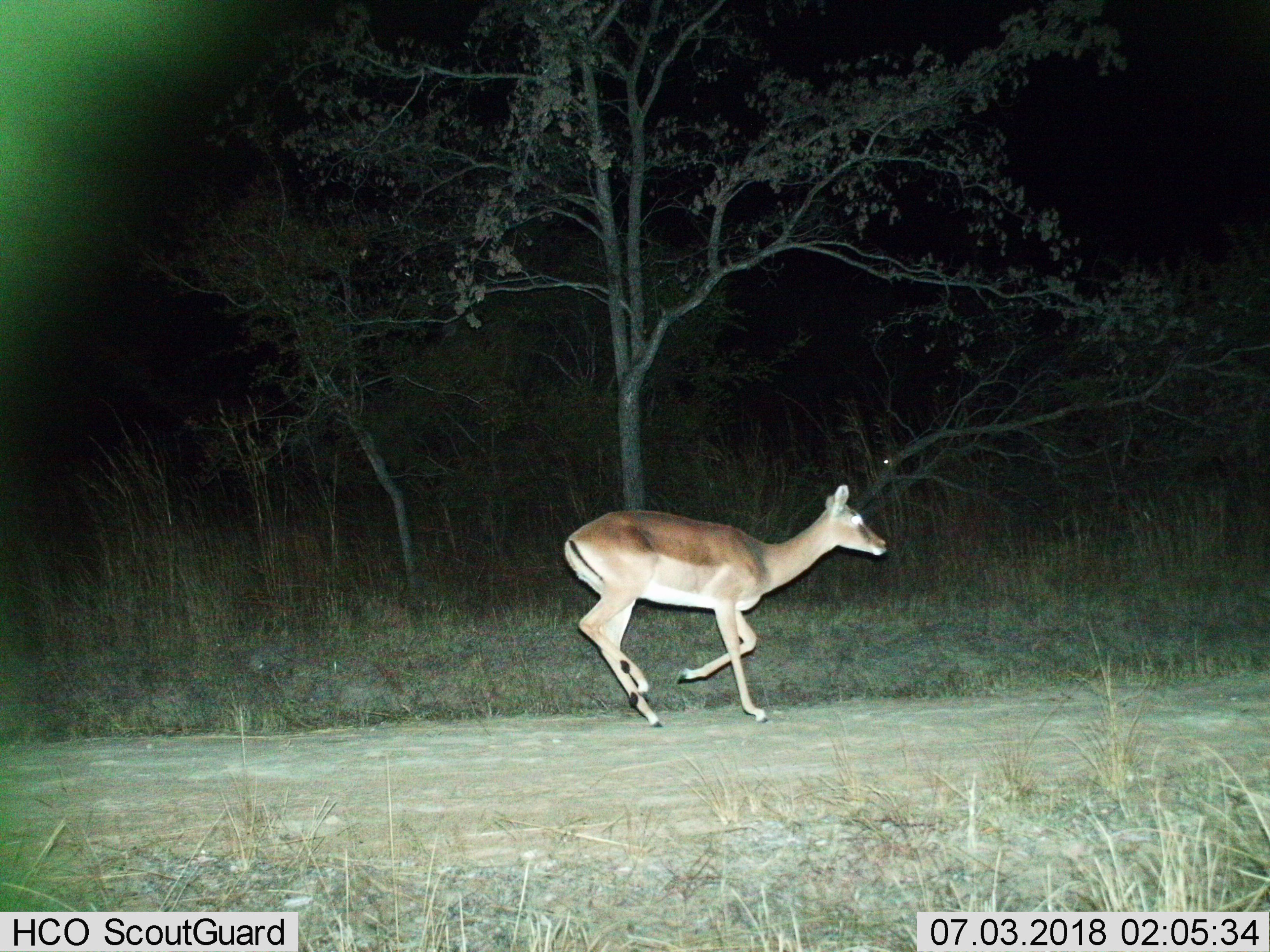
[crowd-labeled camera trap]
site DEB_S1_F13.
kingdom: Animalia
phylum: Chordata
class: Mammalia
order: Artiodactyla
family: Bovidae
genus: Aepyceros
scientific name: Aepyceros melampus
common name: impala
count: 1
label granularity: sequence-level